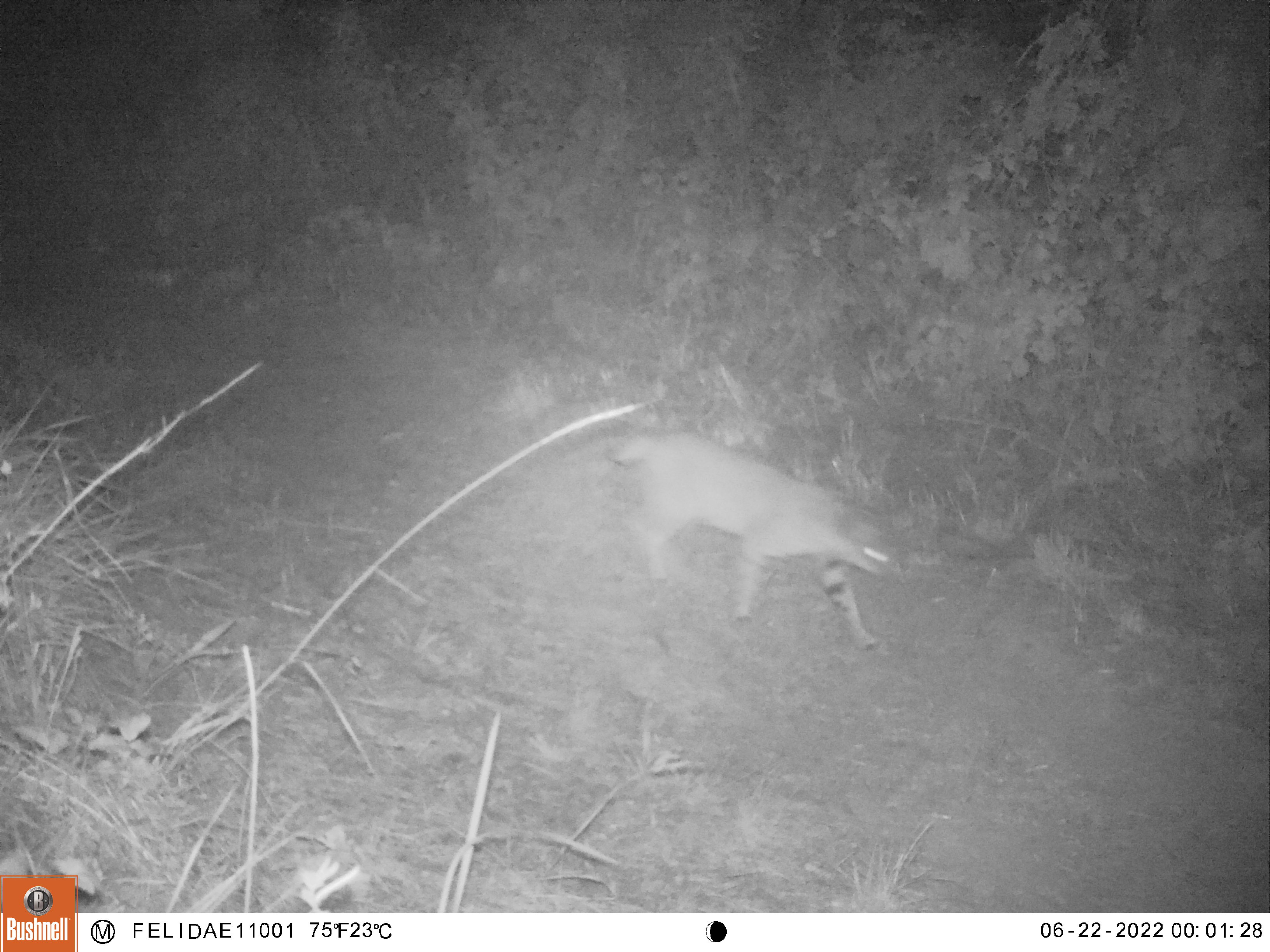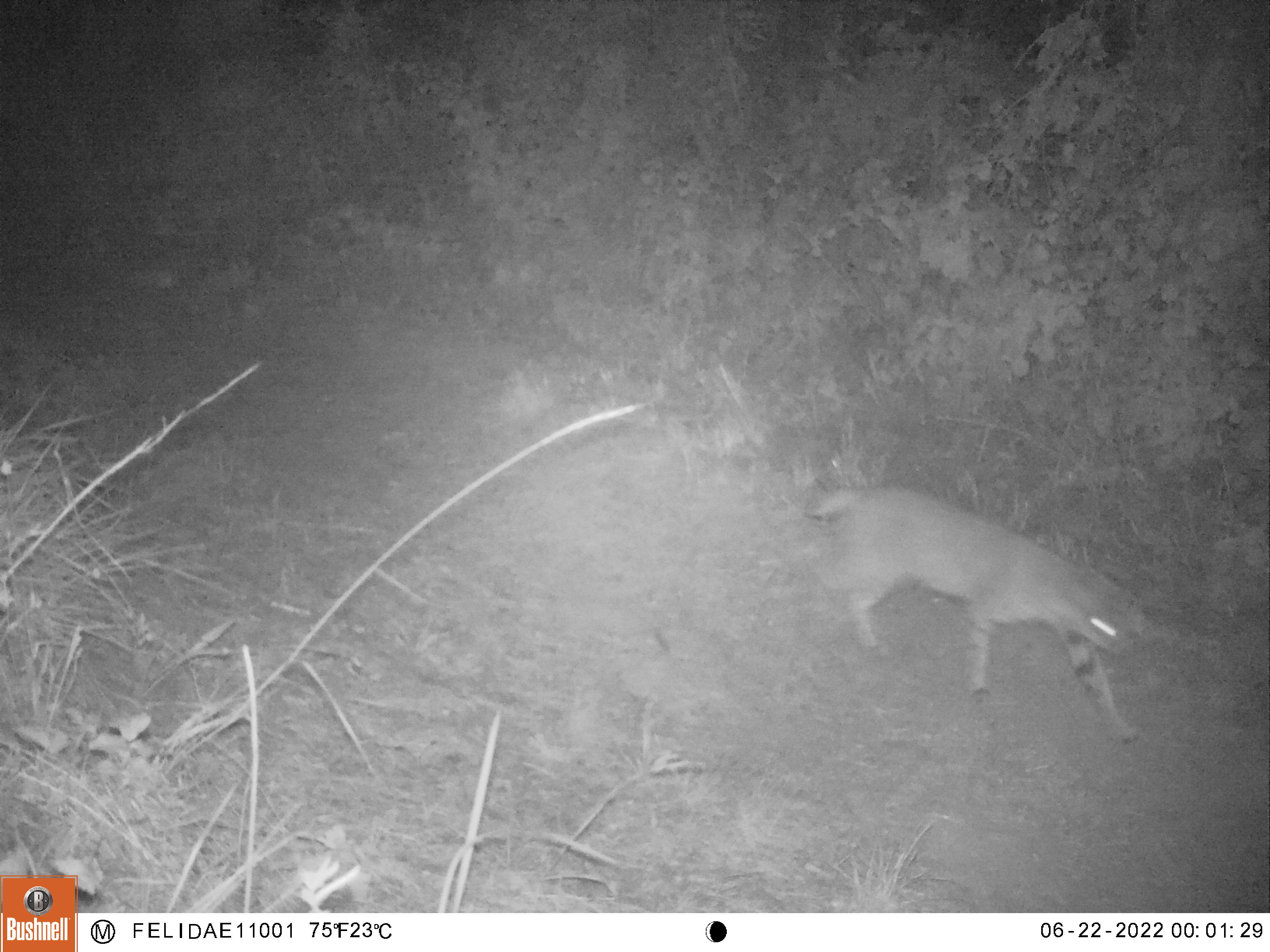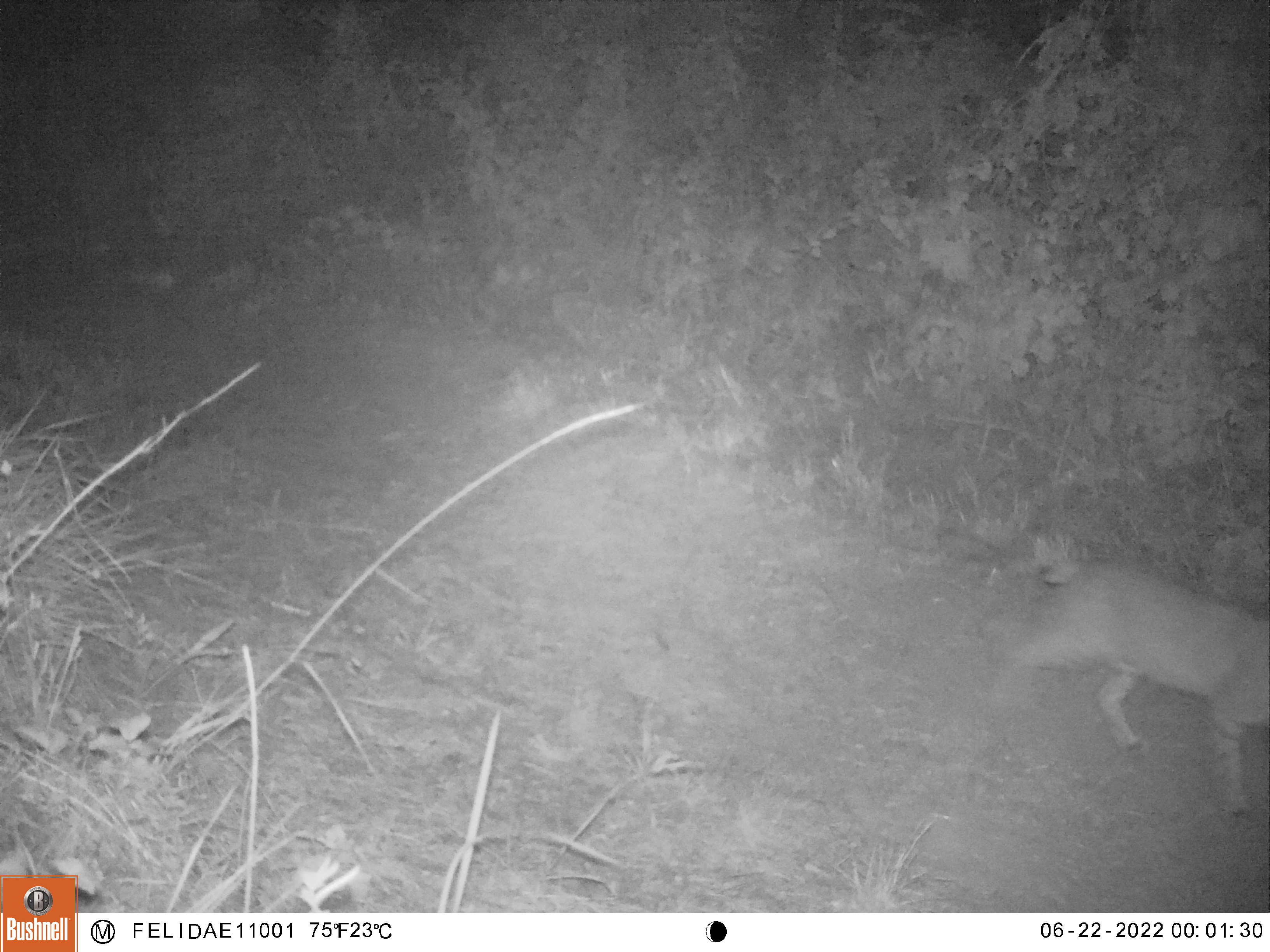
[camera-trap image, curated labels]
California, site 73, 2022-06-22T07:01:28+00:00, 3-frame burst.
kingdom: Animalia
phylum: Chordata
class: Mammalia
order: Carnivora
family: Felidae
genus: Lynx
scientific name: Lynx rufus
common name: bobcat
Bobcat (Lynx rufus).